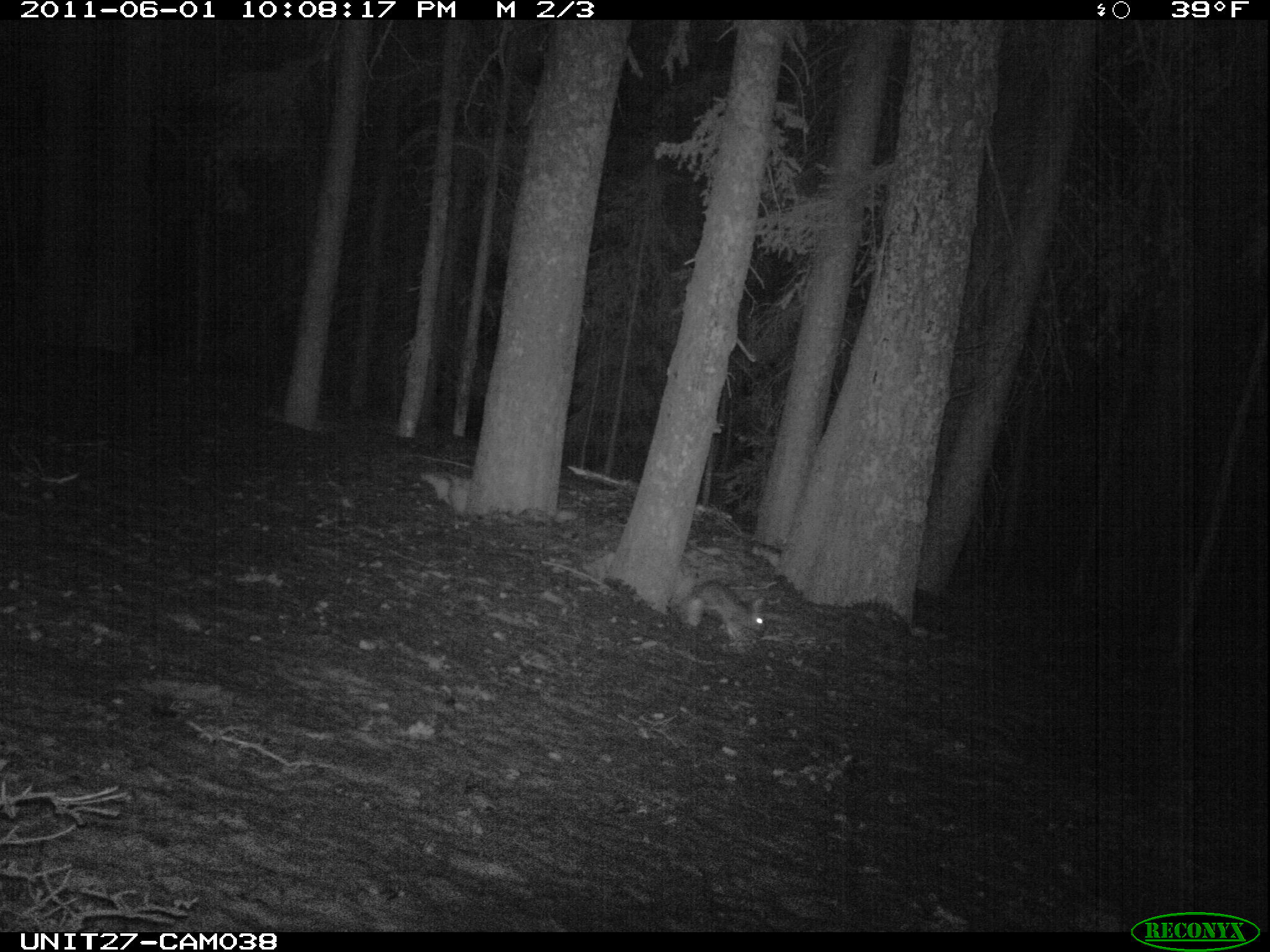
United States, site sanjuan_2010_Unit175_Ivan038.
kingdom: Animalia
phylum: Chordata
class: Mammalia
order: Lagomorpha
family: Leporidae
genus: Lepus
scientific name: Lepus americanus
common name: snowshoe hare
Lepus americanus (snowshoe hare).